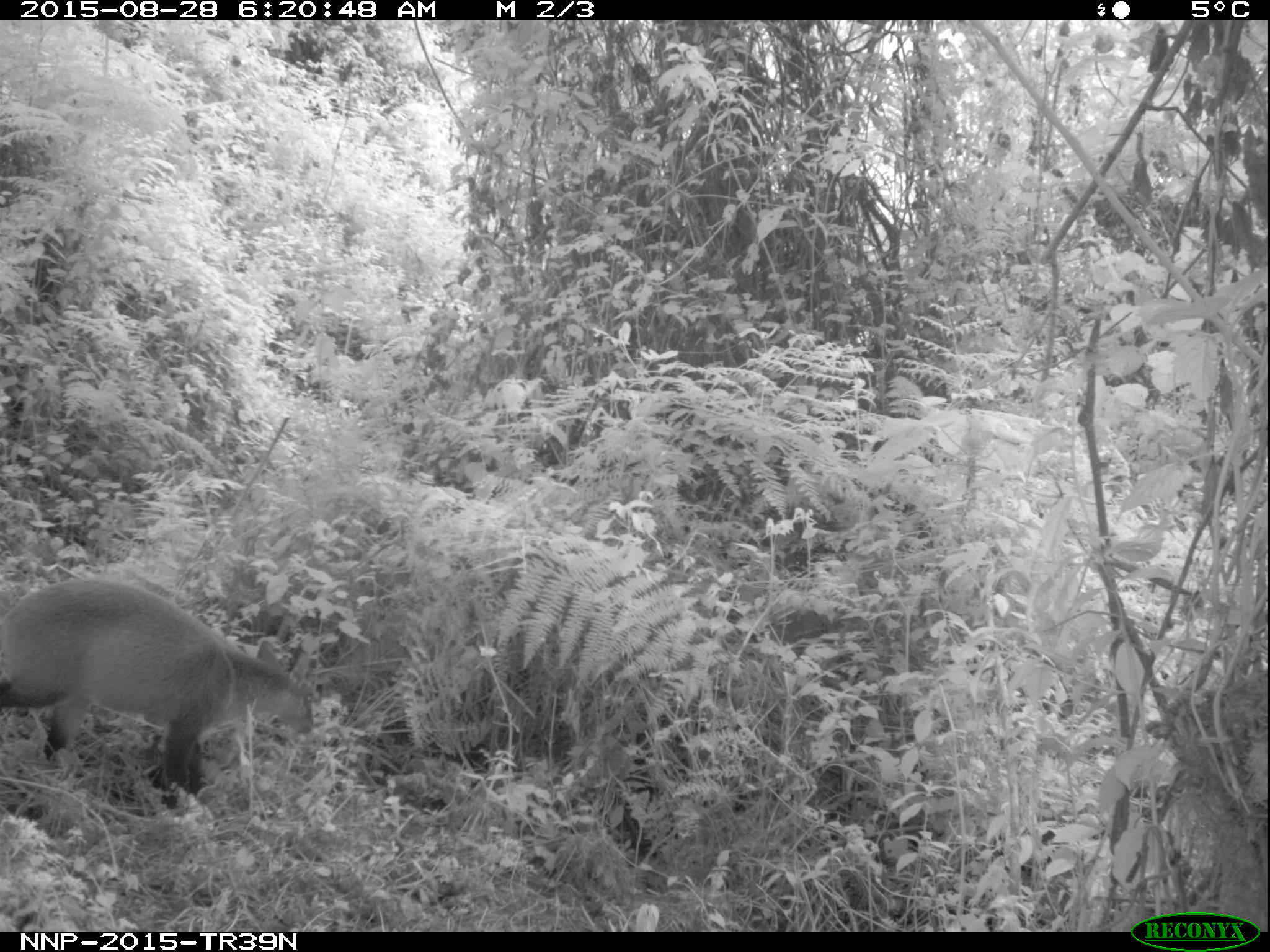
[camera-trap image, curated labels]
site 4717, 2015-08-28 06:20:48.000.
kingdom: Animalia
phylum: Chordata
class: Mammalia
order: Artiodactyla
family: Bovidae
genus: Cephalophus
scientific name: Cephalophus nigrifrons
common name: black-fronted duiker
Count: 1.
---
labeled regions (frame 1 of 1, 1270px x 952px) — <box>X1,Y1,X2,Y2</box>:
cephalophus nigrifrons: <box>0,575,314,807</box>